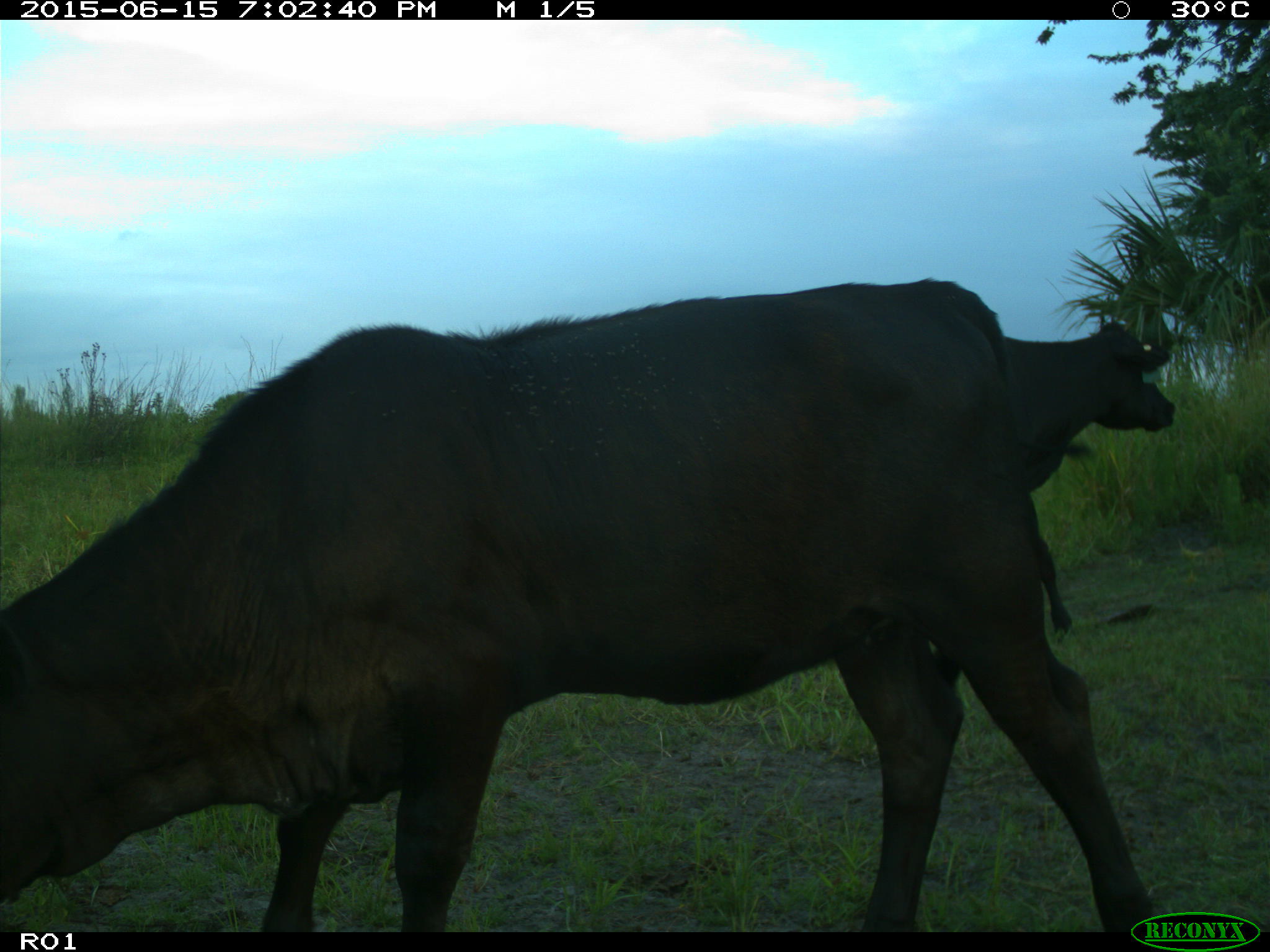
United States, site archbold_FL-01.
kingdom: Animalia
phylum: Chordata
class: Mammalia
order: Artiodactyla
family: Bovidae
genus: Bos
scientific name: Bos taurus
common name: domestic cow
Bos taurus (domestic cow).